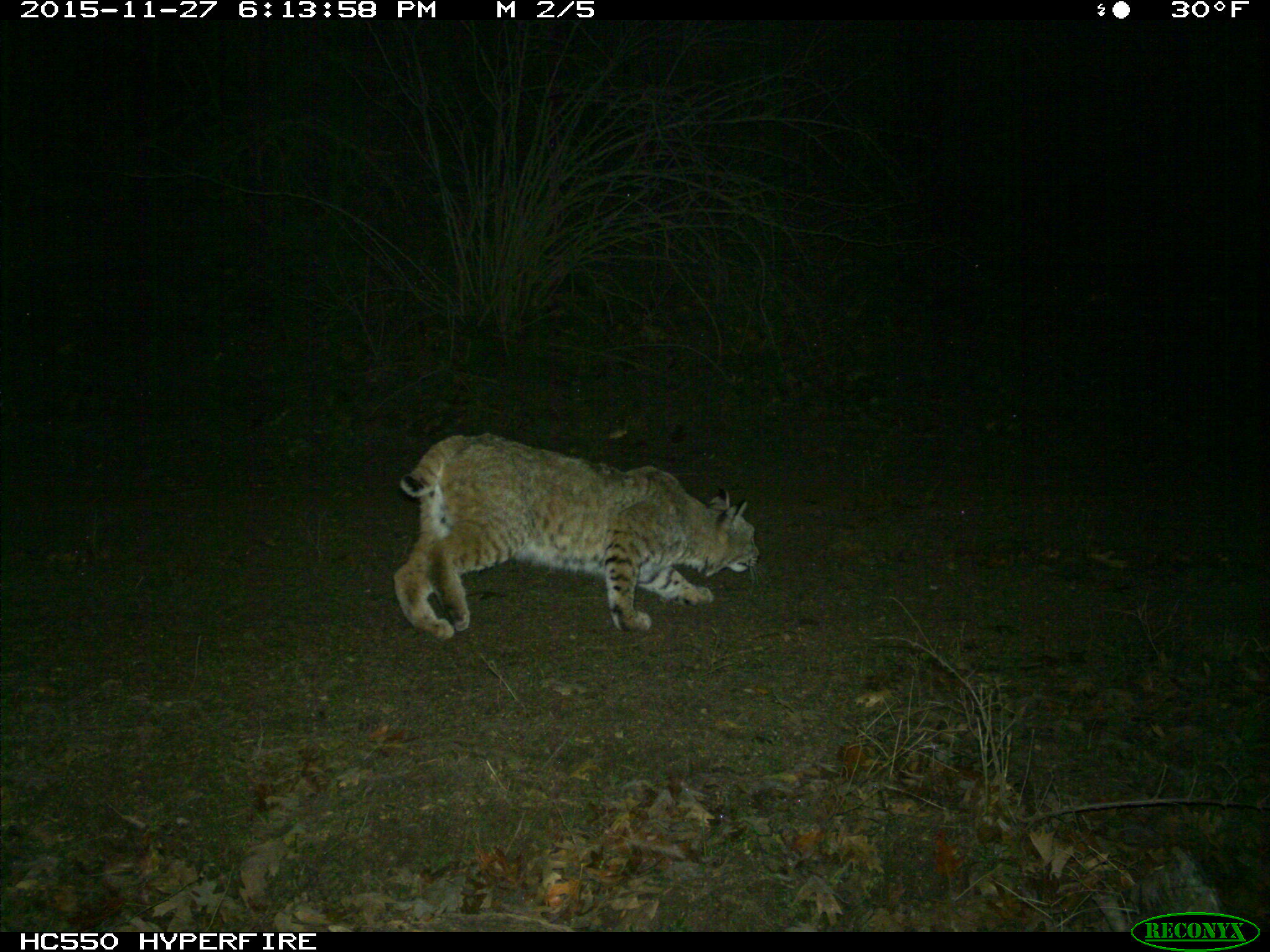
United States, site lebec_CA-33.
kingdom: Animalia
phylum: Chordata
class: Mammalia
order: Carnivora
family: Felidae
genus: Lynx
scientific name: Lynx rufus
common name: bobcat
Lynx rufus (bobcat).